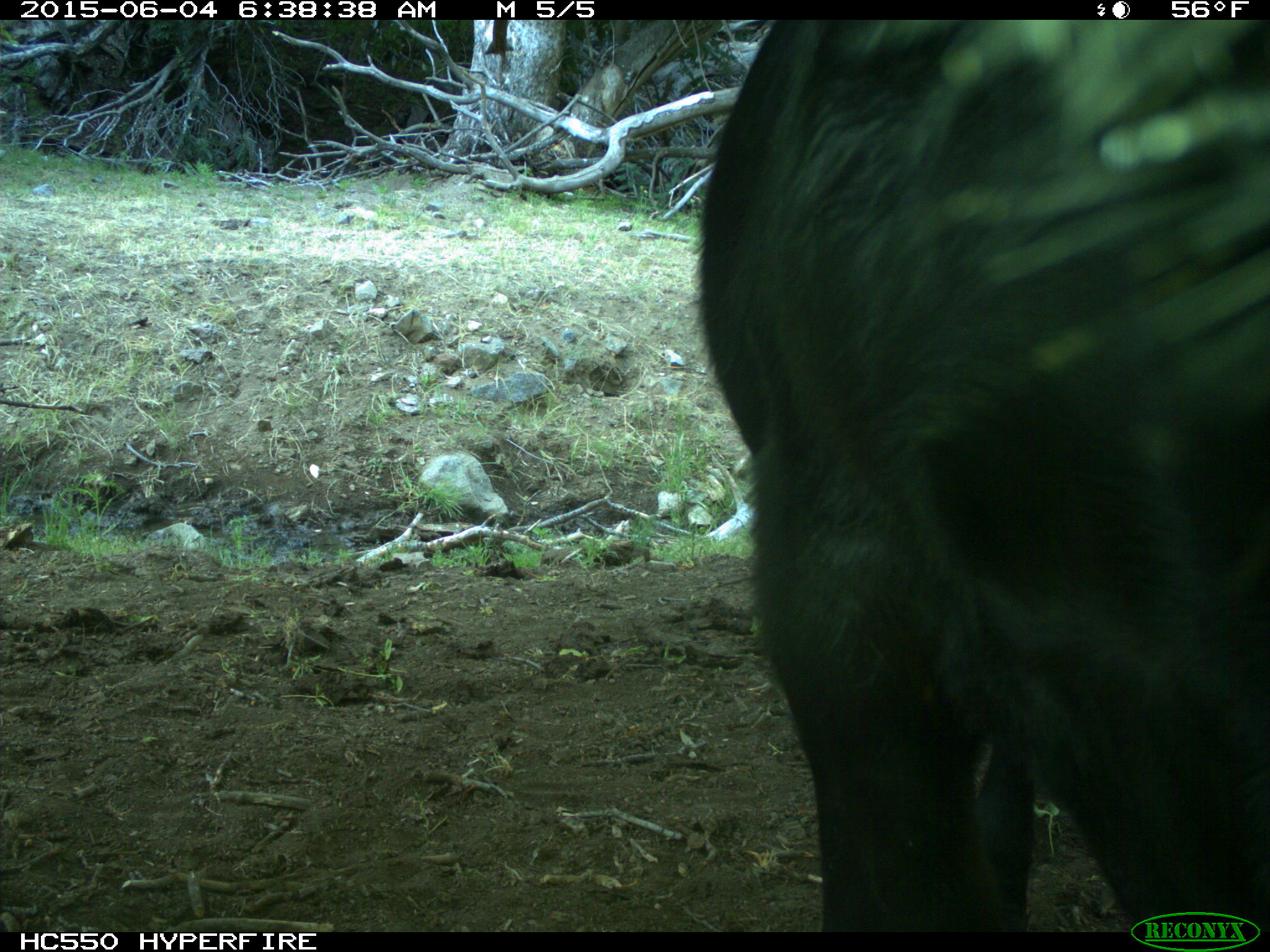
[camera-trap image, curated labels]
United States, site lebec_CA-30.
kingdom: Animalia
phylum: Chordata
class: Mammalia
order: Artiodactyla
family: Bovidae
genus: Bos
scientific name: Bos taurus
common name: domestic cow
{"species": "Bos taurus (domestic cow)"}